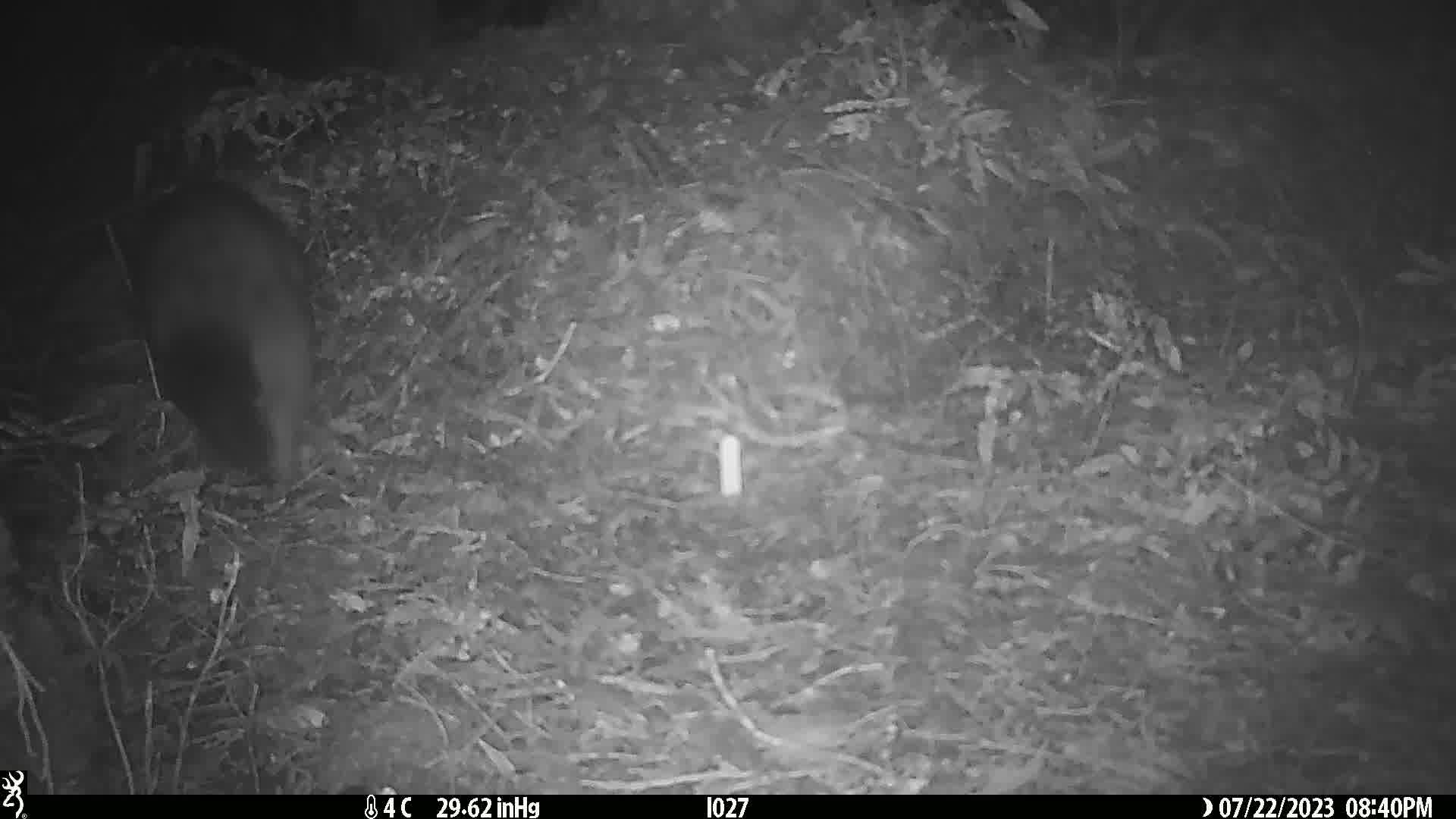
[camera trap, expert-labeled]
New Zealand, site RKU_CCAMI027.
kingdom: Animalia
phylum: Chordata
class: Mammalia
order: Diprotodontia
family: Phalangeridae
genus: Trichosurus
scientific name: Trichosurus vulpecula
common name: common brushtail possum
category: possum